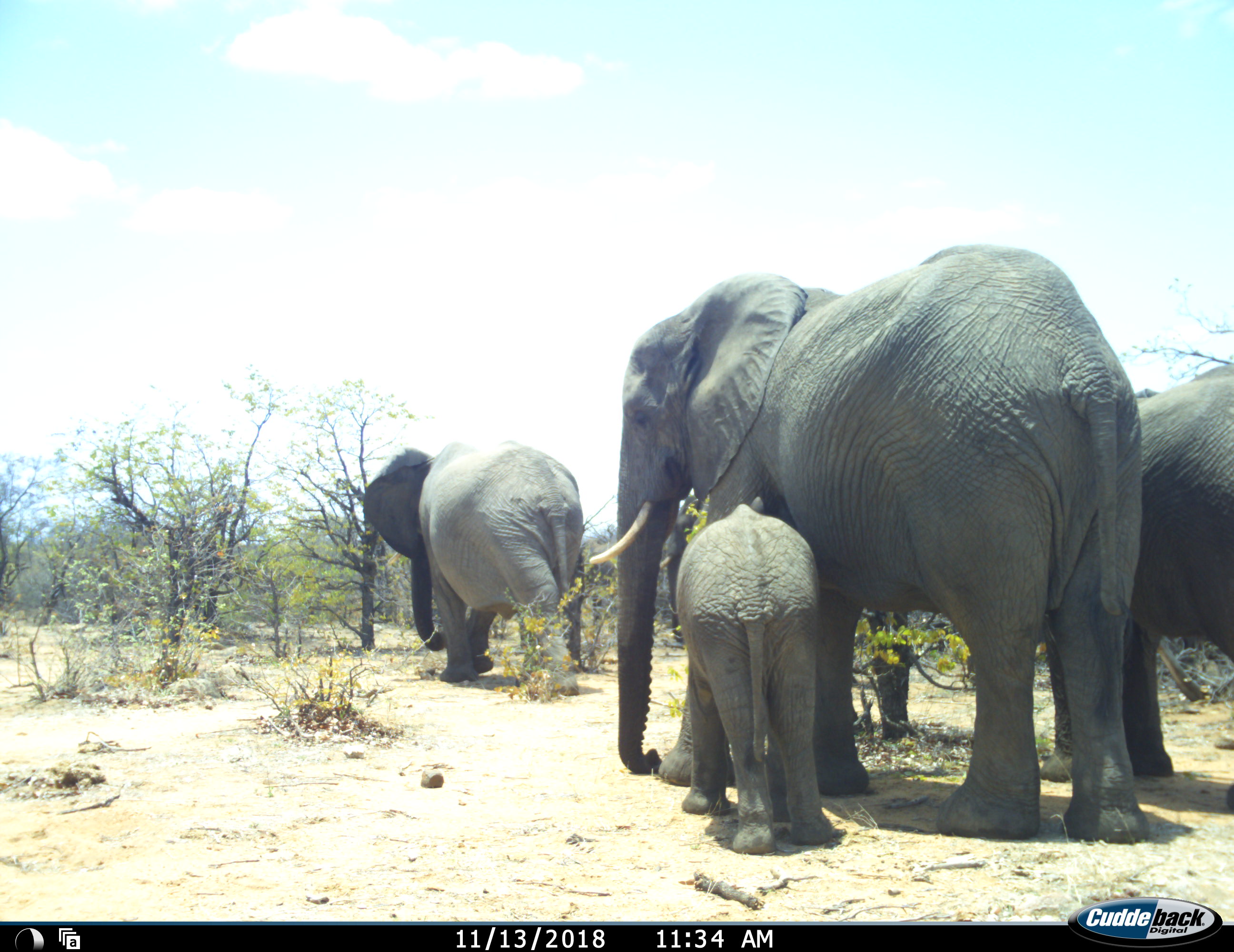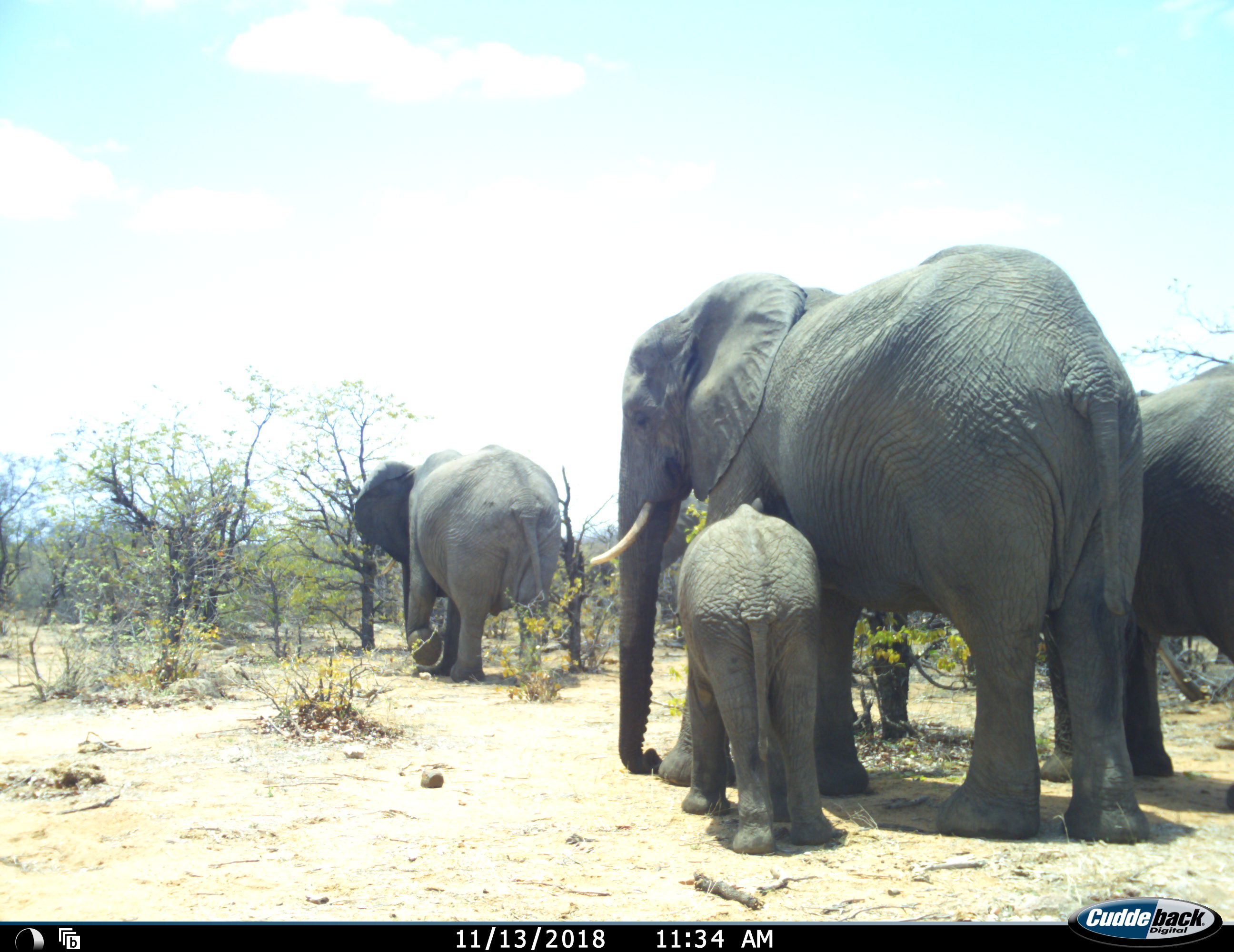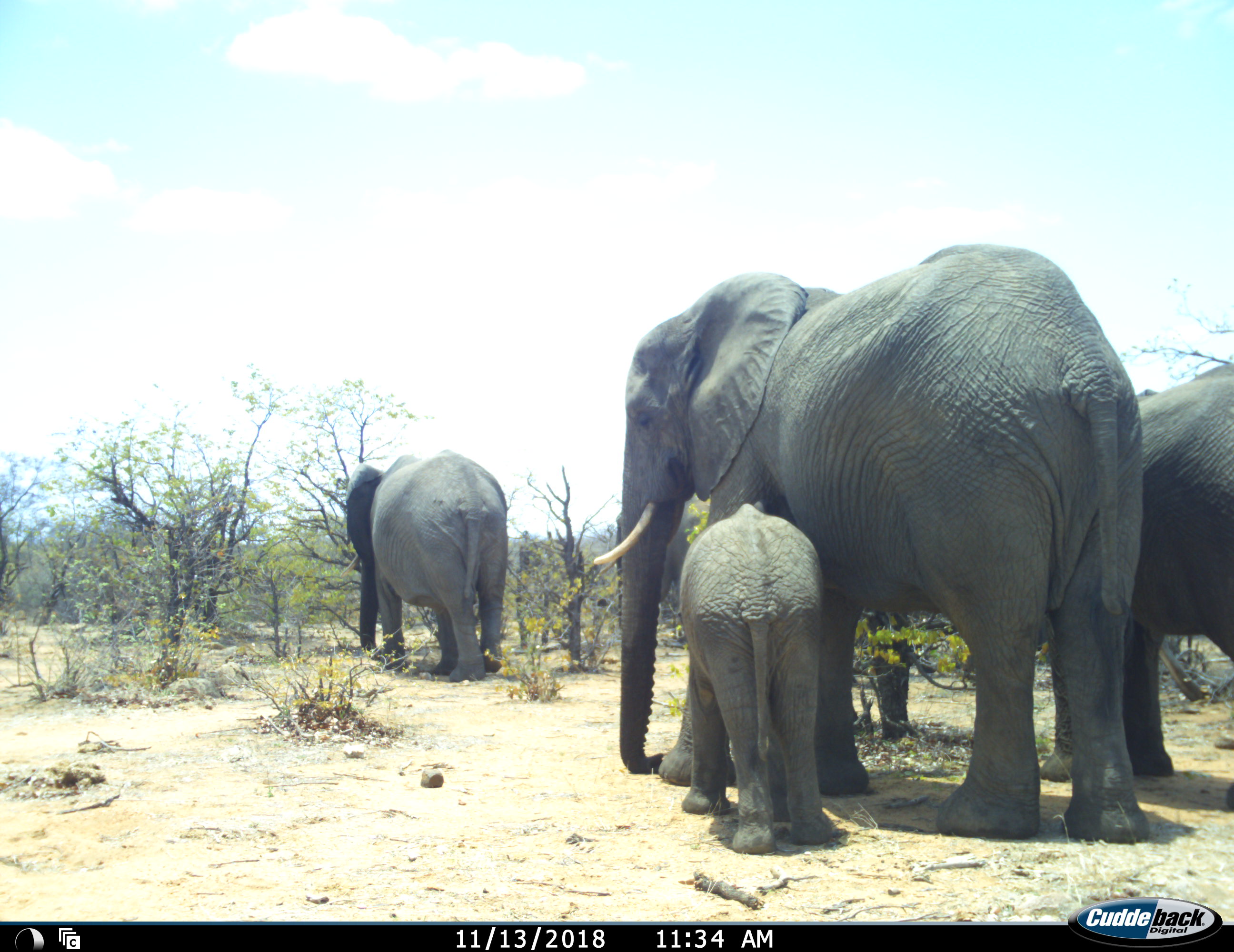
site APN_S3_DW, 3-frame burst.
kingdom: Animalia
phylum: Chordata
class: Mammalia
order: Proboscidea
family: Elephantidae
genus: Loxodonta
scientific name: Loxodonta africana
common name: african bush elephant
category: elephant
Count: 4.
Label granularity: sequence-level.